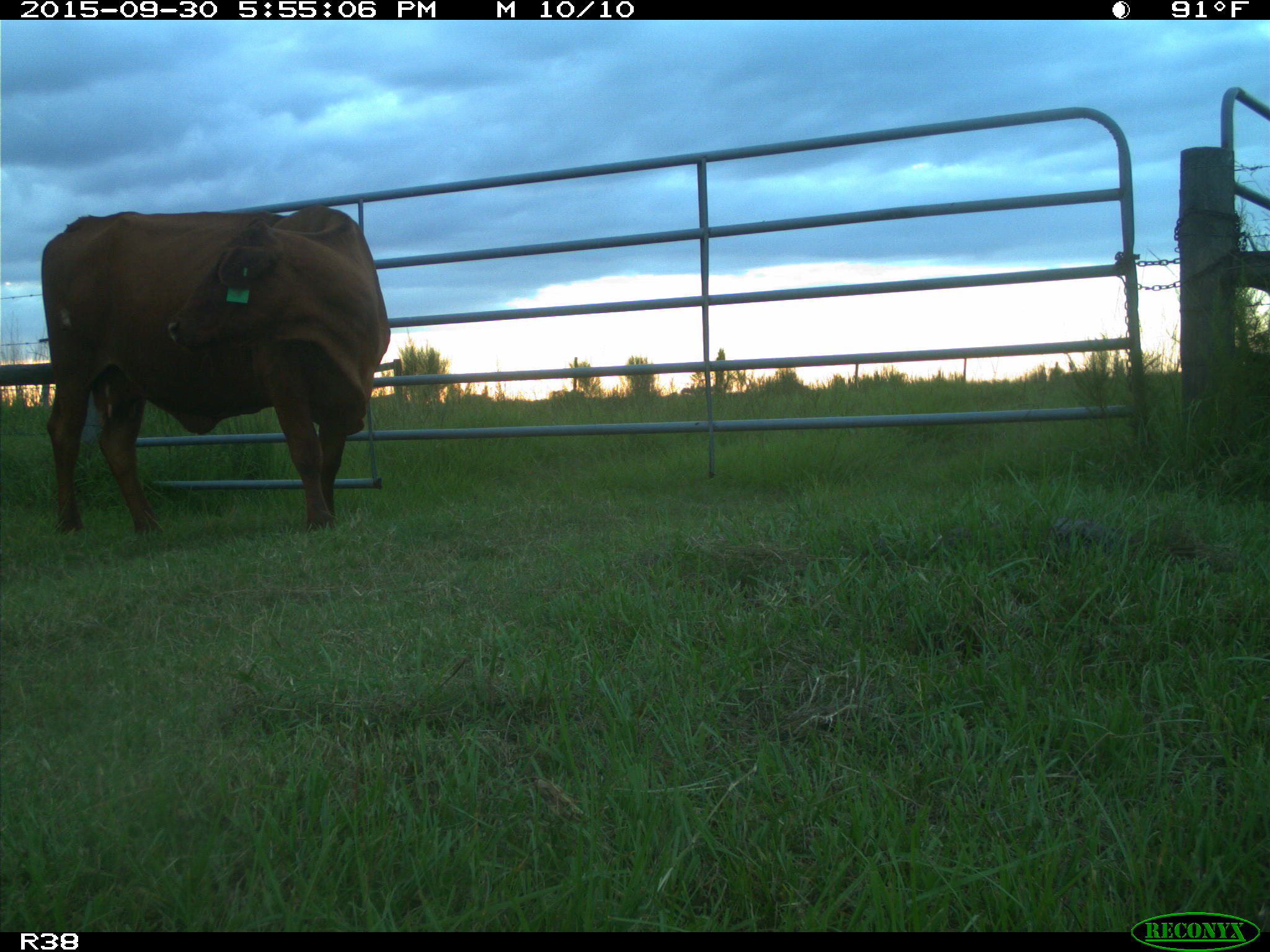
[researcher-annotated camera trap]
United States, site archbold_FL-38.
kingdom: Animalia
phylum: Chordata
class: Mammalia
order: Artiodactyla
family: Bovidae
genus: Bos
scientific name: Bos taurus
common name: domestic cow